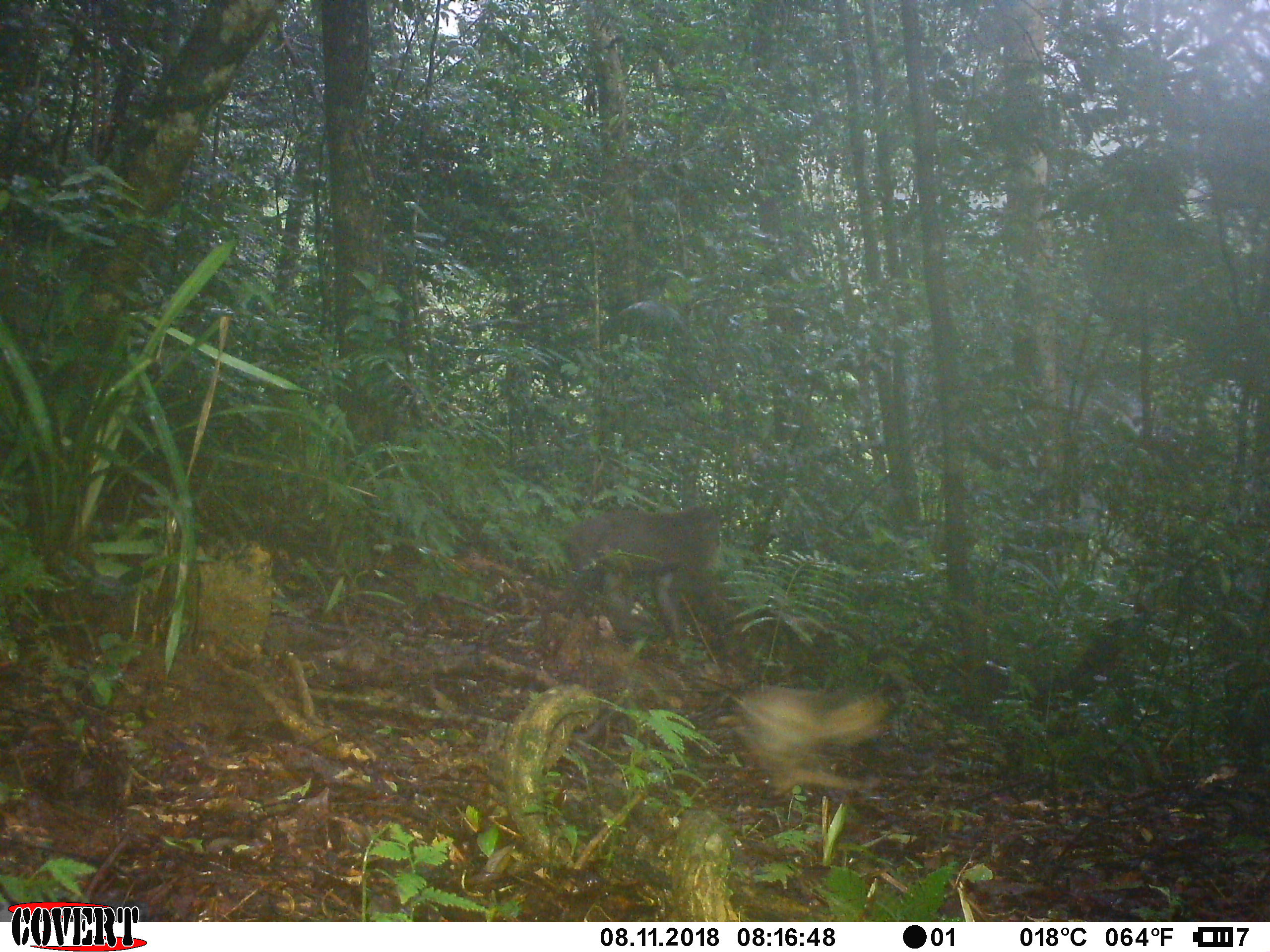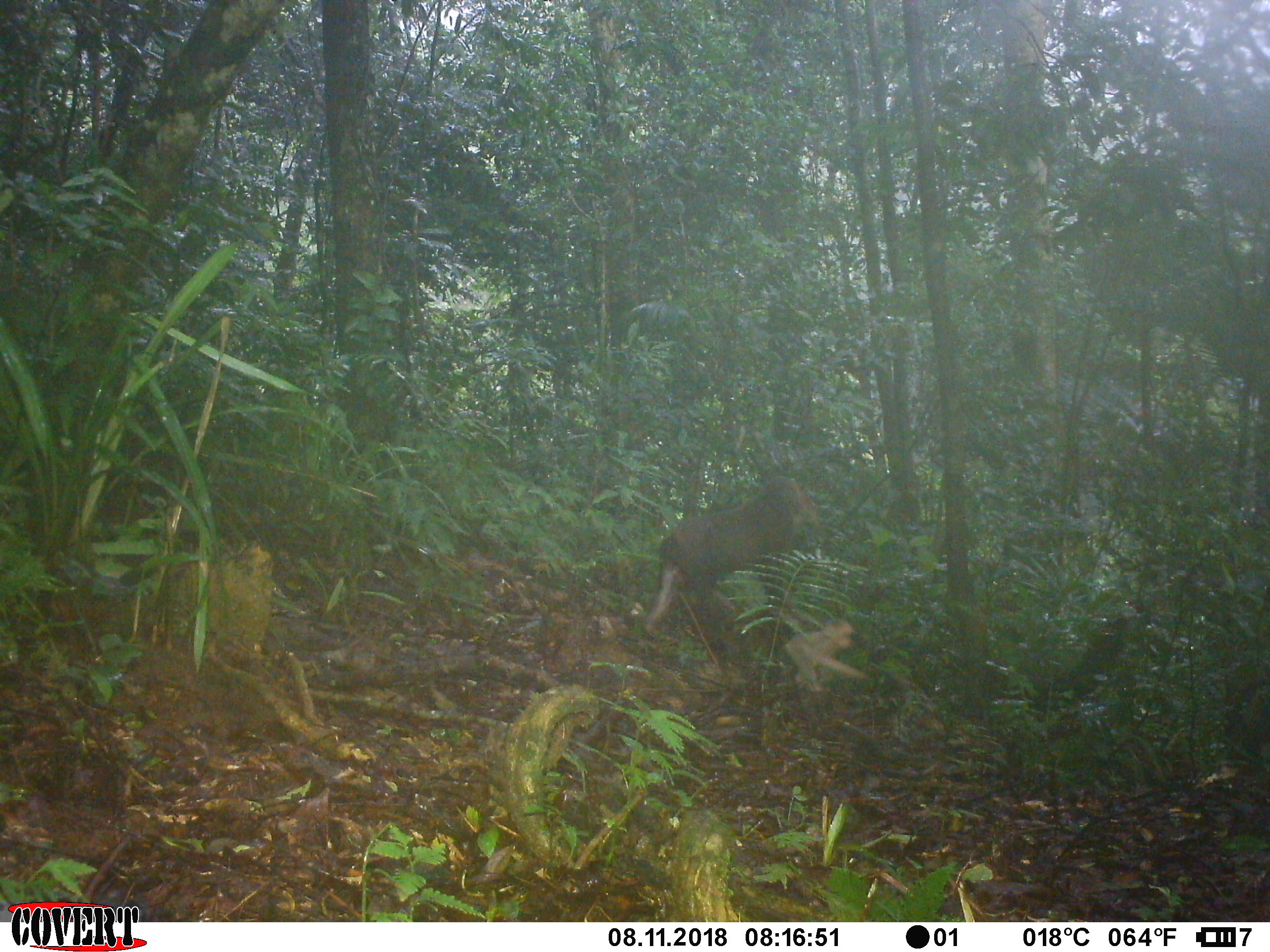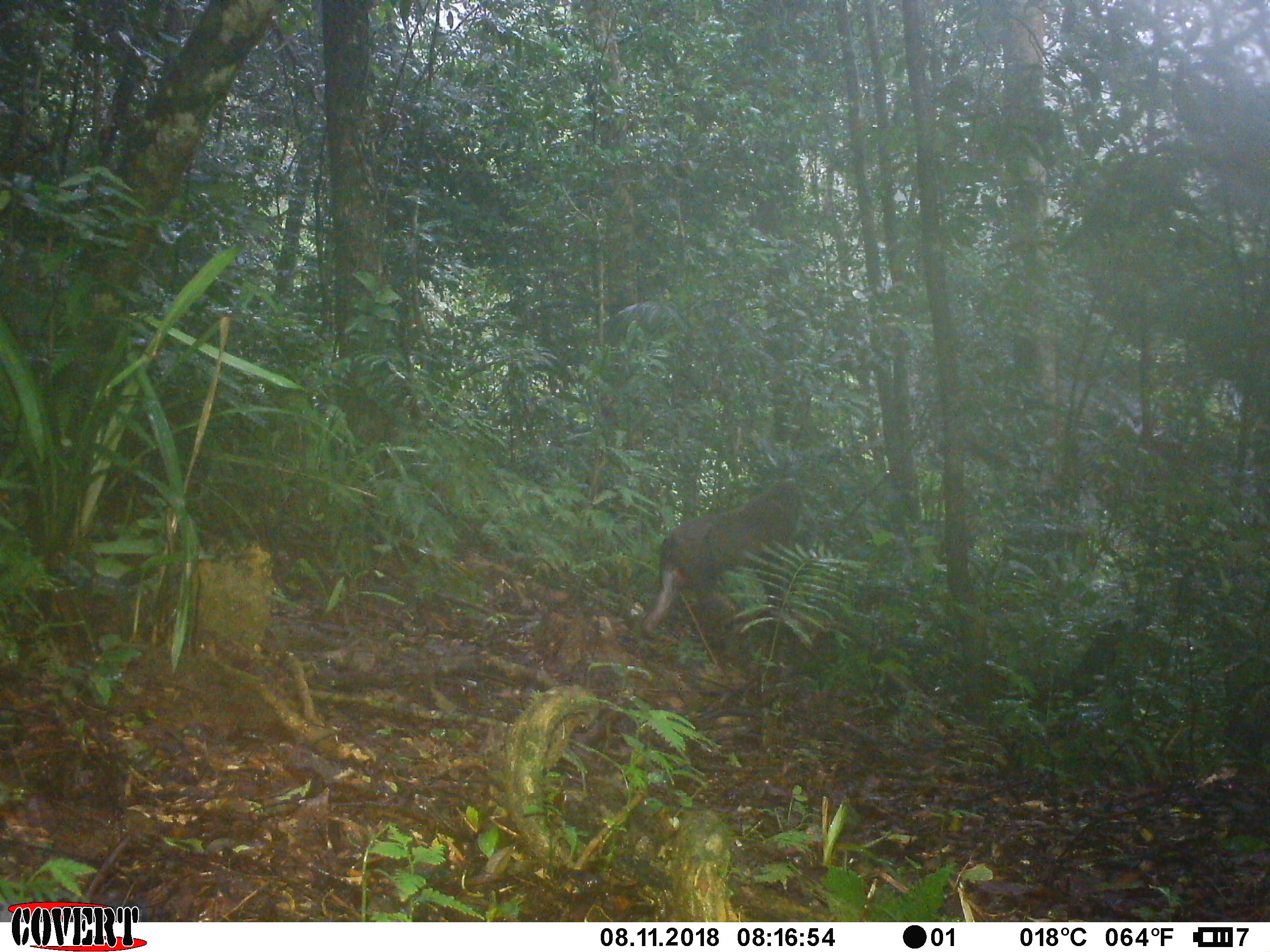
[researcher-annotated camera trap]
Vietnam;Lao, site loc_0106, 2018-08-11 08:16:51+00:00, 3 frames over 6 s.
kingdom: Animalia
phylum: Chordata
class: Mammalia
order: Primates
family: Cercopithecidae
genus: Macaca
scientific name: Macaca arctoides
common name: stump-tailed macaque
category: stump tailed macaque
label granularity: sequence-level